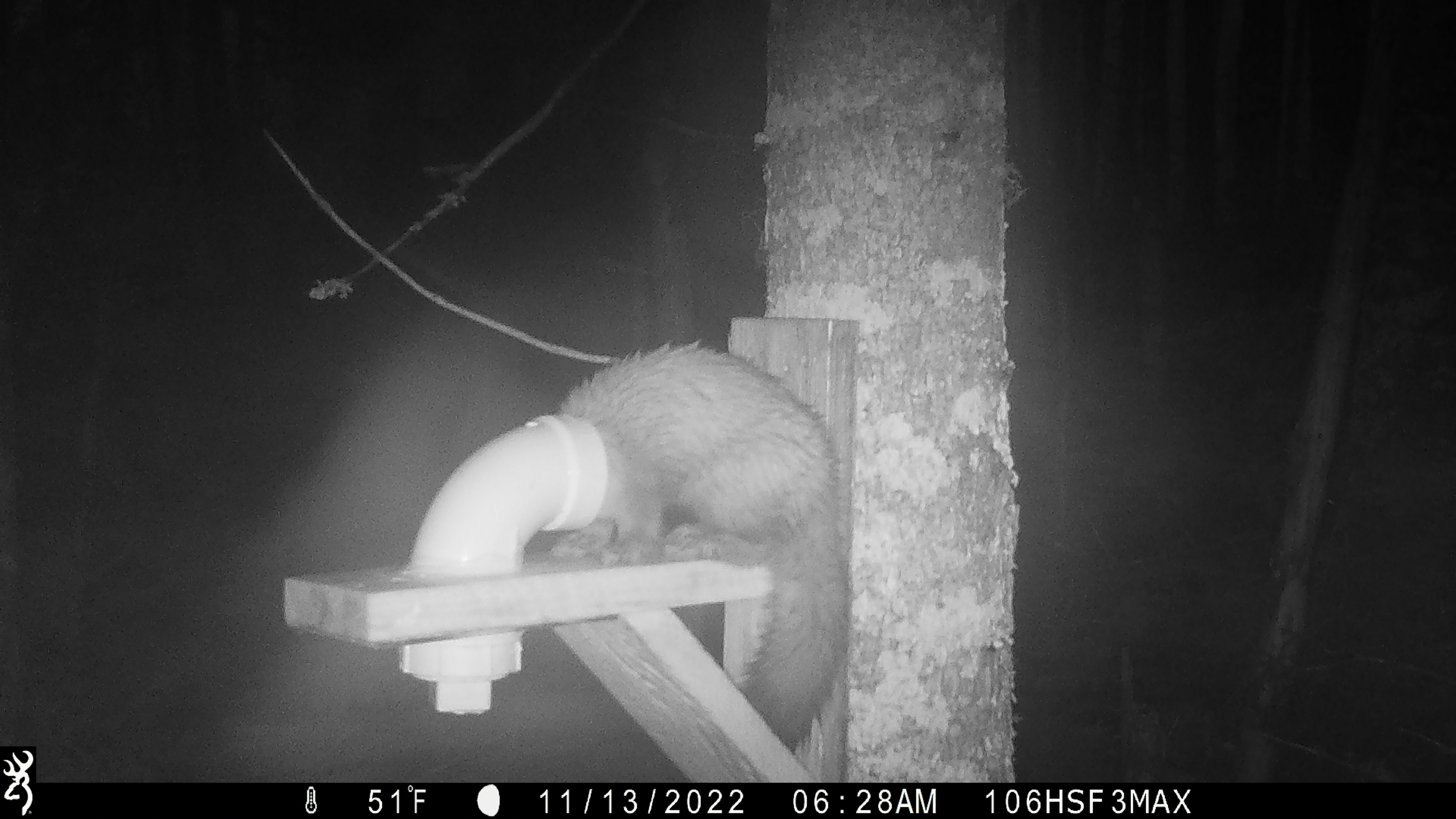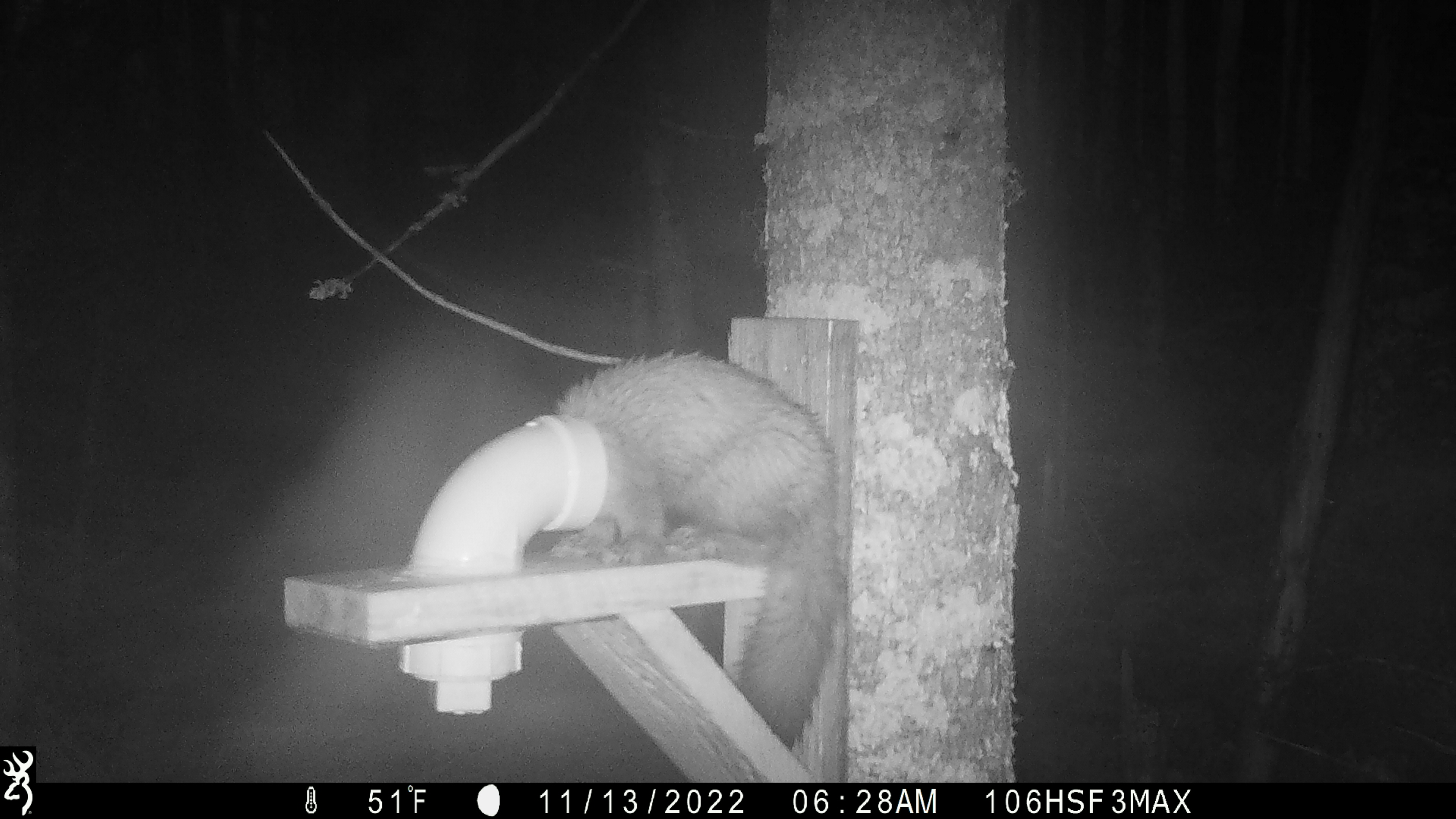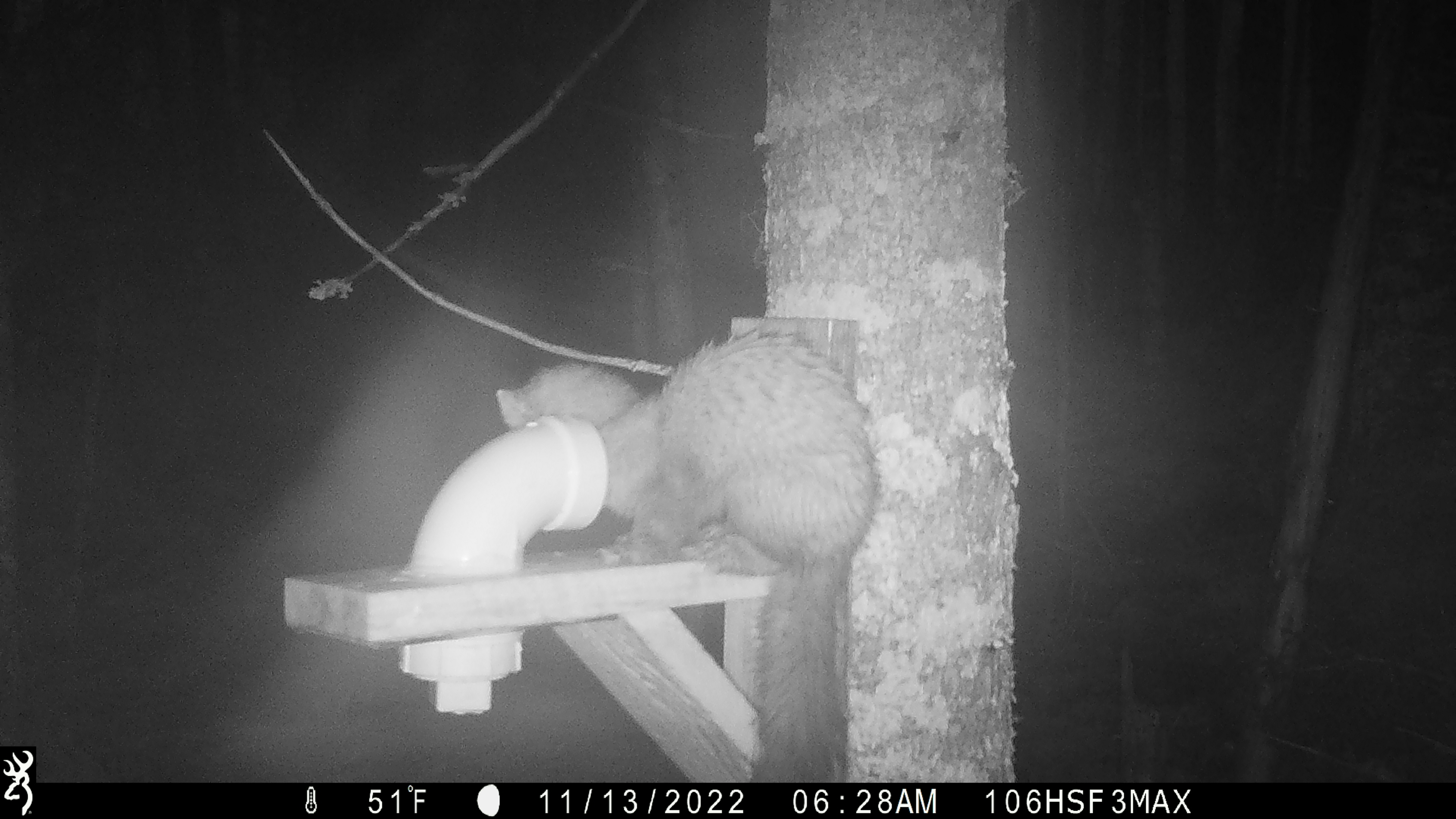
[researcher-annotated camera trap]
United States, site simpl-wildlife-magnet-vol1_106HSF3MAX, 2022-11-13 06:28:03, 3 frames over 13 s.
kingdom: Animalia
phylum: Chordata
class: Mammalia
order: Carnivora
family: Mustelidae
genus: Martes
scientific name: Martes americana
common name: american marten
American marten (Martes americana).